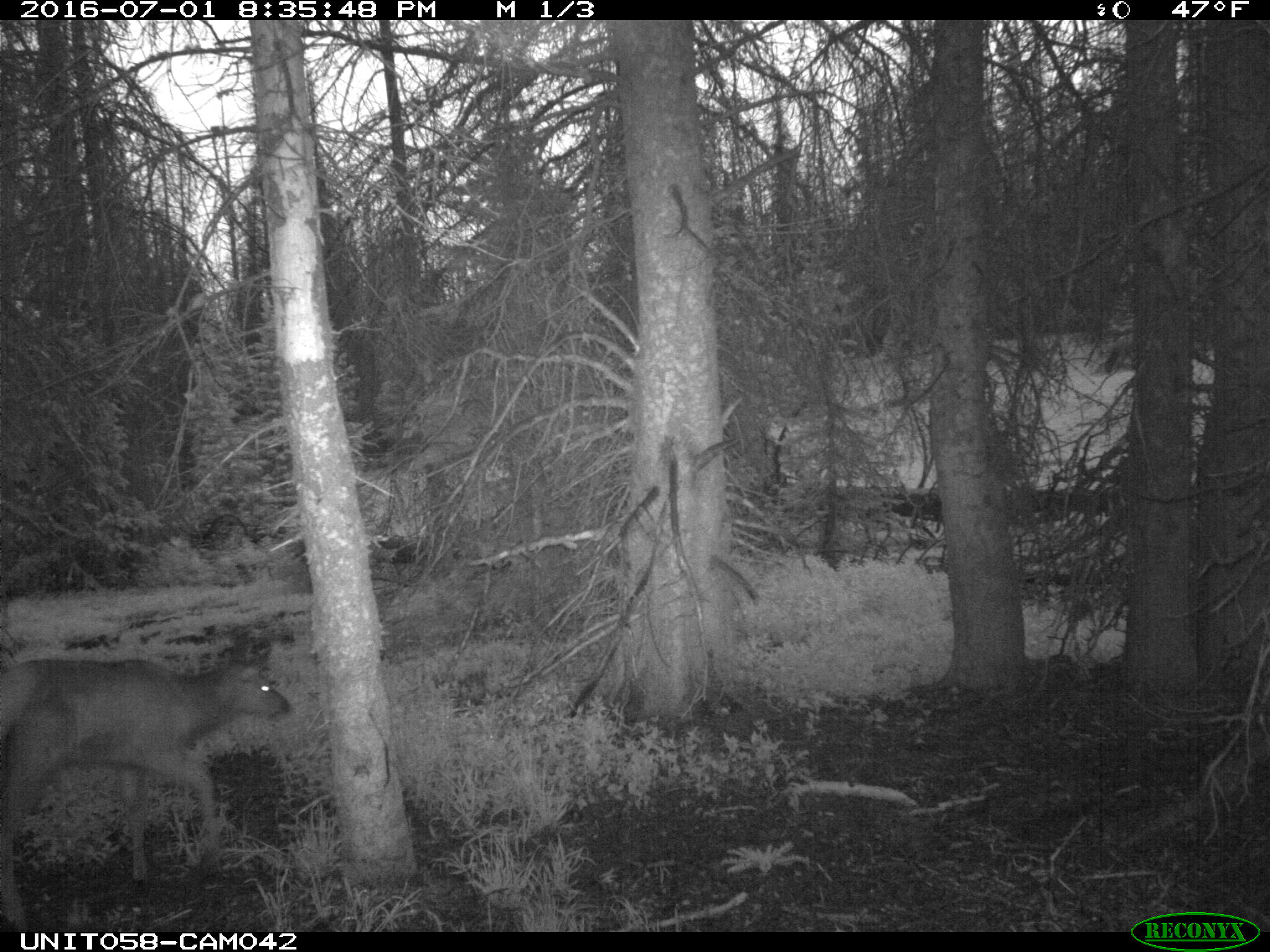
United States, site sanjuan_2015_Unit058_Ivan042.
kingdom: Animalia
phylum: Chordata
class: Mammalia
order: Artiodactyla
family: Cervidae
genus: Cervus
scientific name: Cervus elaphus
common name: red deer